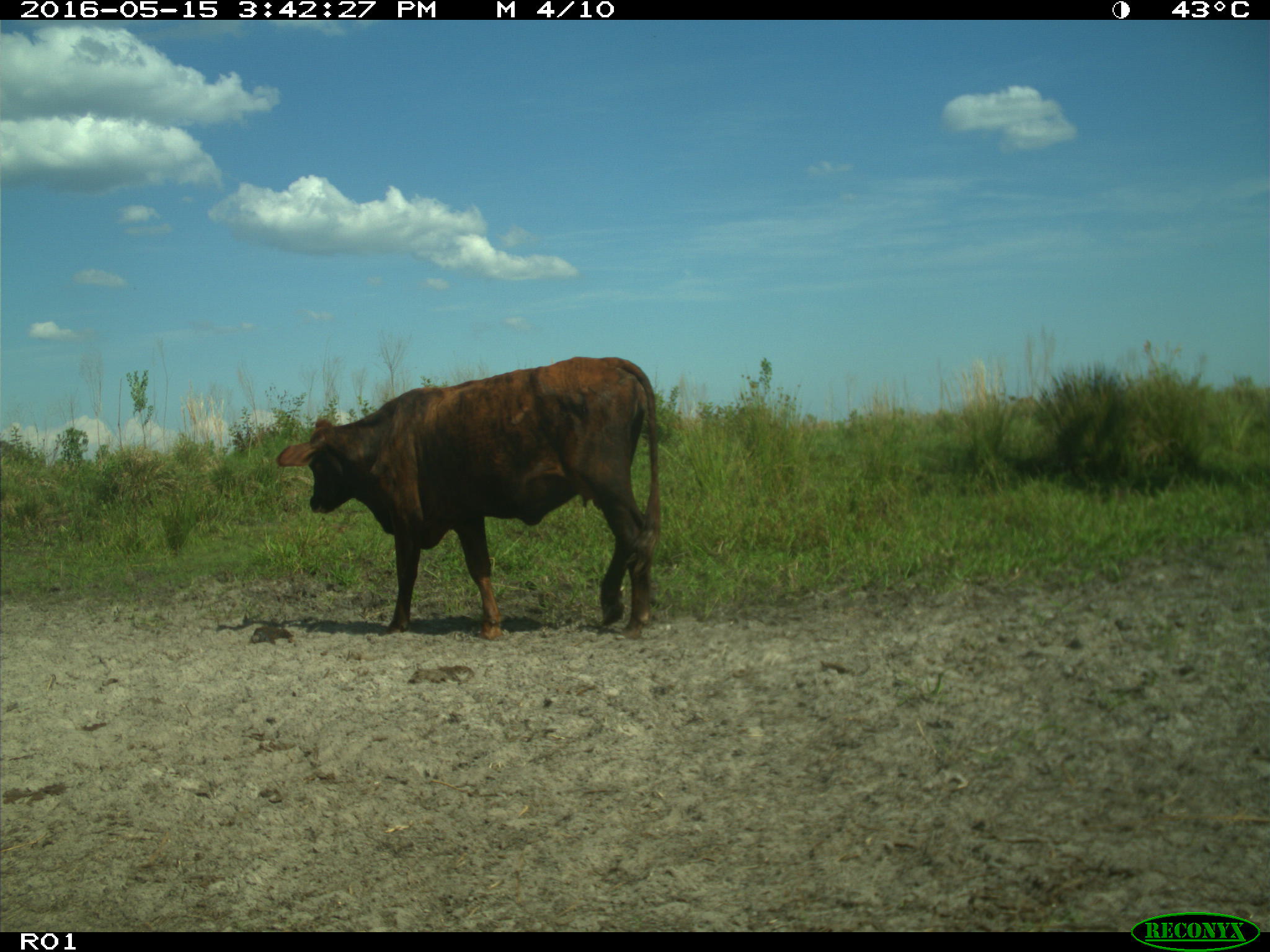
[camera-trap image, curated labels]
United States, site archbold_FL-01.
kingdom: Animalia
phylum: Chordata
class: Mammalia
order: Artiodactyla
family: Bovidae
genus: Bos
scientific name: Bos taurus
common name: domestic cow